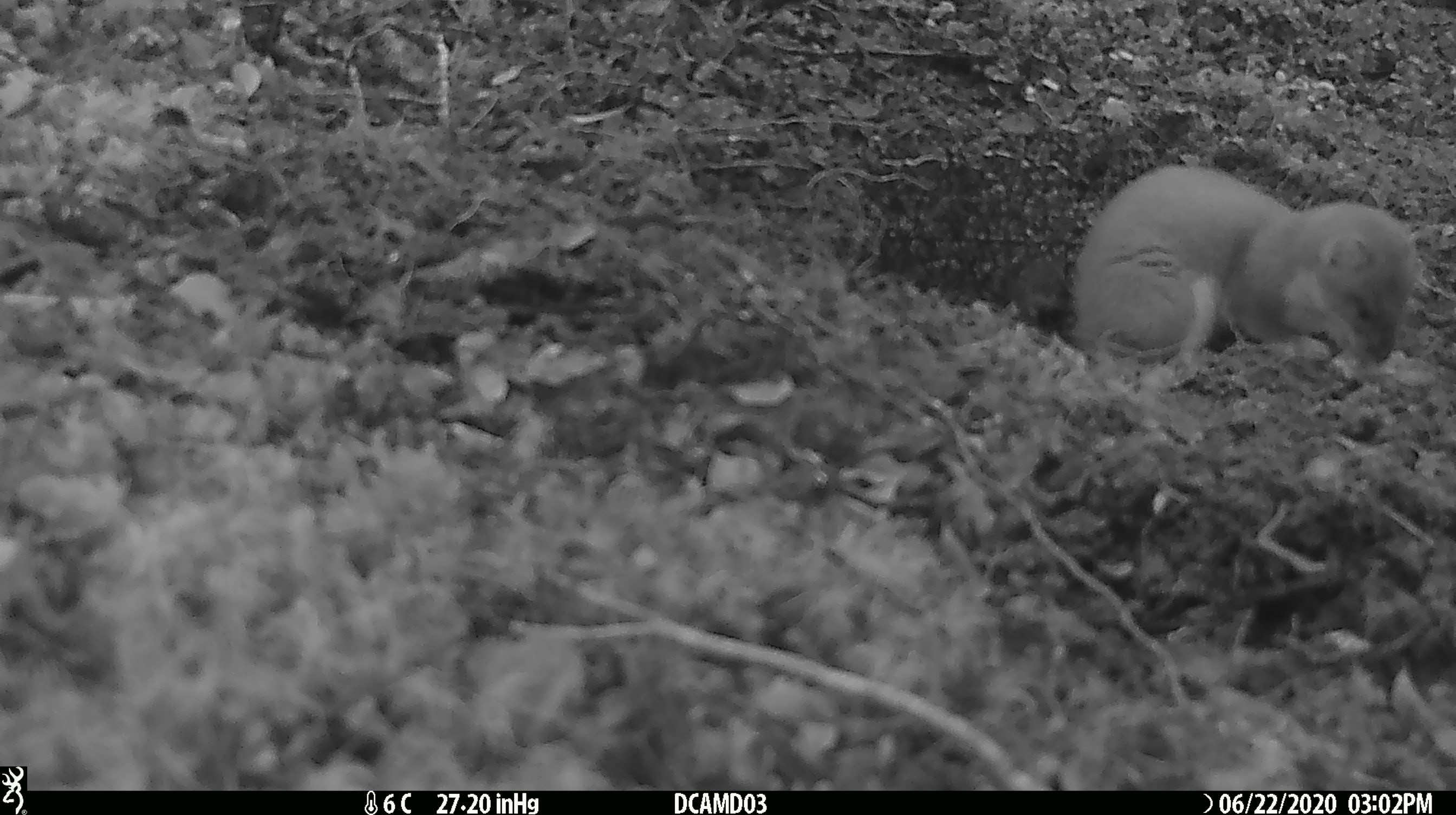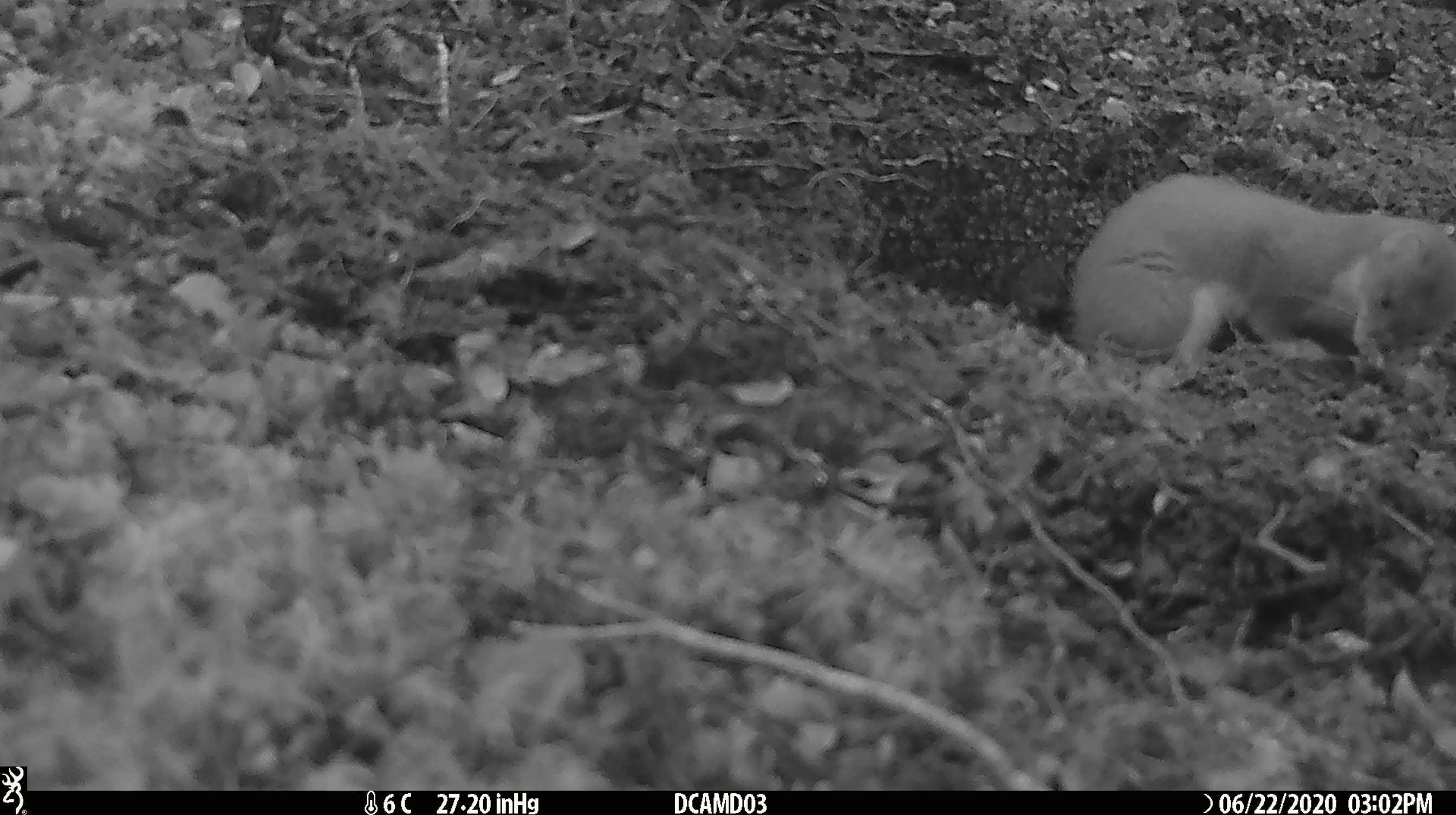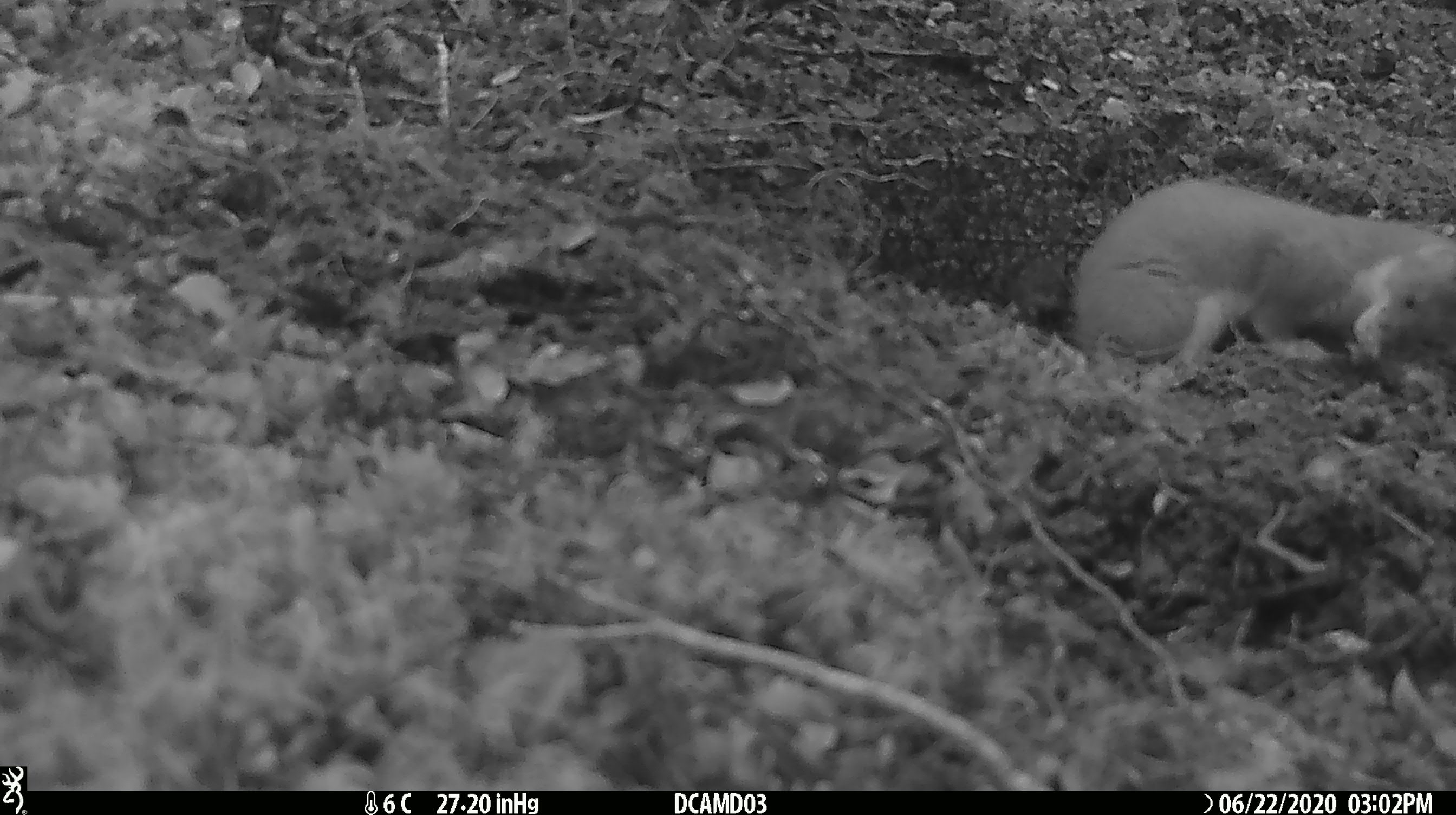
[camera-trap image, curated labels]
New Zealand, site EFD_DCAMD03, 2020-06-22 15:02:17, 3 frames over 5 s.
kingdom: Animalia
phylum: Chordata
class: Mammalia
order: Carnivora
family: Mustelidae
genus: Mustela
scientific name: Mustela erminea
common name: stoat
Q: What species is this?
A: Stoat (Mustela erminea).